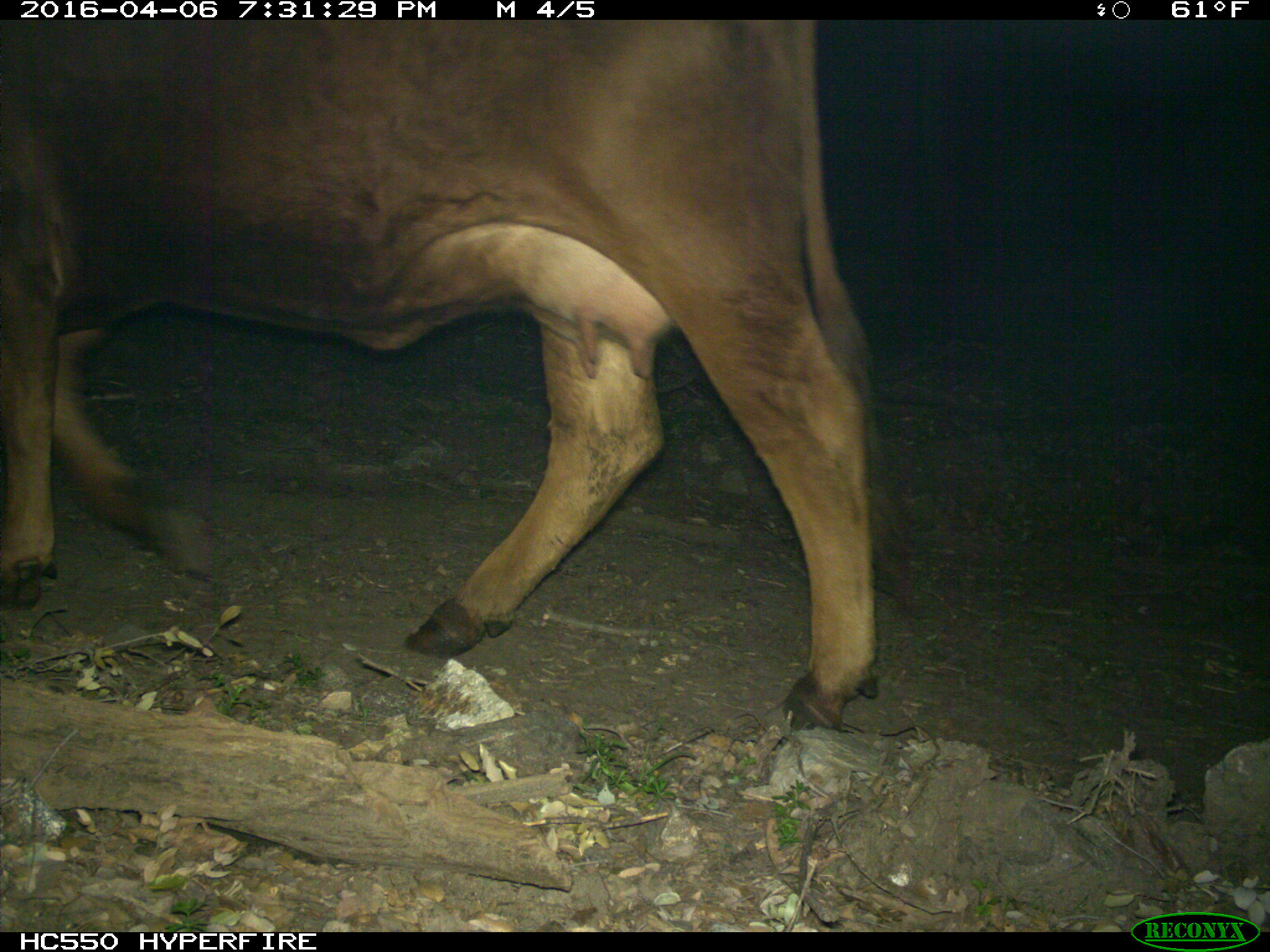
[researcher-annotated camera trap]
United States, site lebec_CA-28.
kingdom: Animalia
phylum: Chordata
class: Mammalia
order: Artiodactyla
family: Bovidae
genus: Bos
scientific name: Bos taurus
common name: domestic cow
Bos taurus (domestic cow).